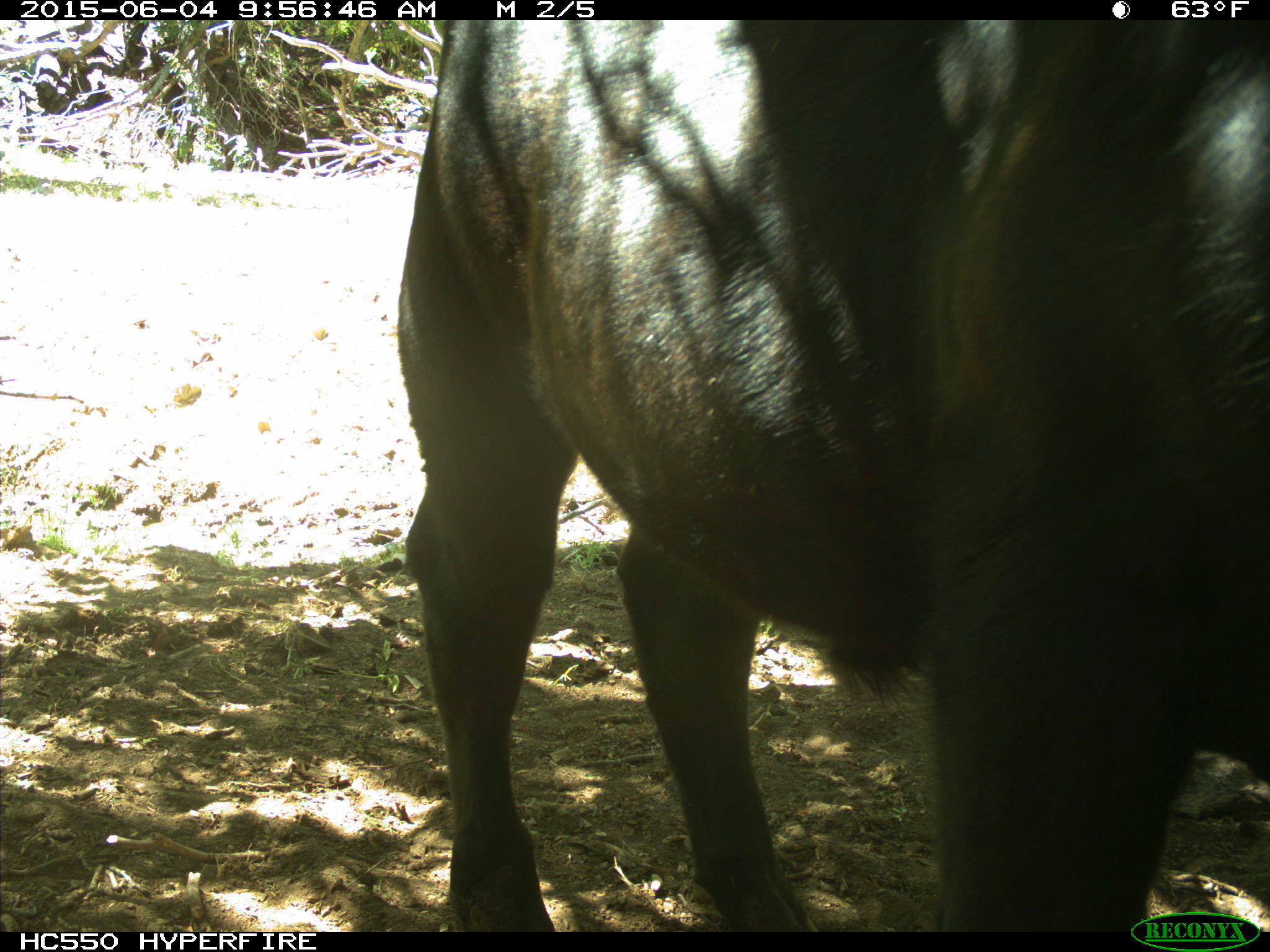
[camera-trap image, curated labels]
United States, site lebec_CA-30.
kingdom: Animalia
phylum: Chordata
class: Mammalia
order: Artiodactyla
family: Bovidae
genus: Bos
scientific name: Bos taurus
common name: domestic cow